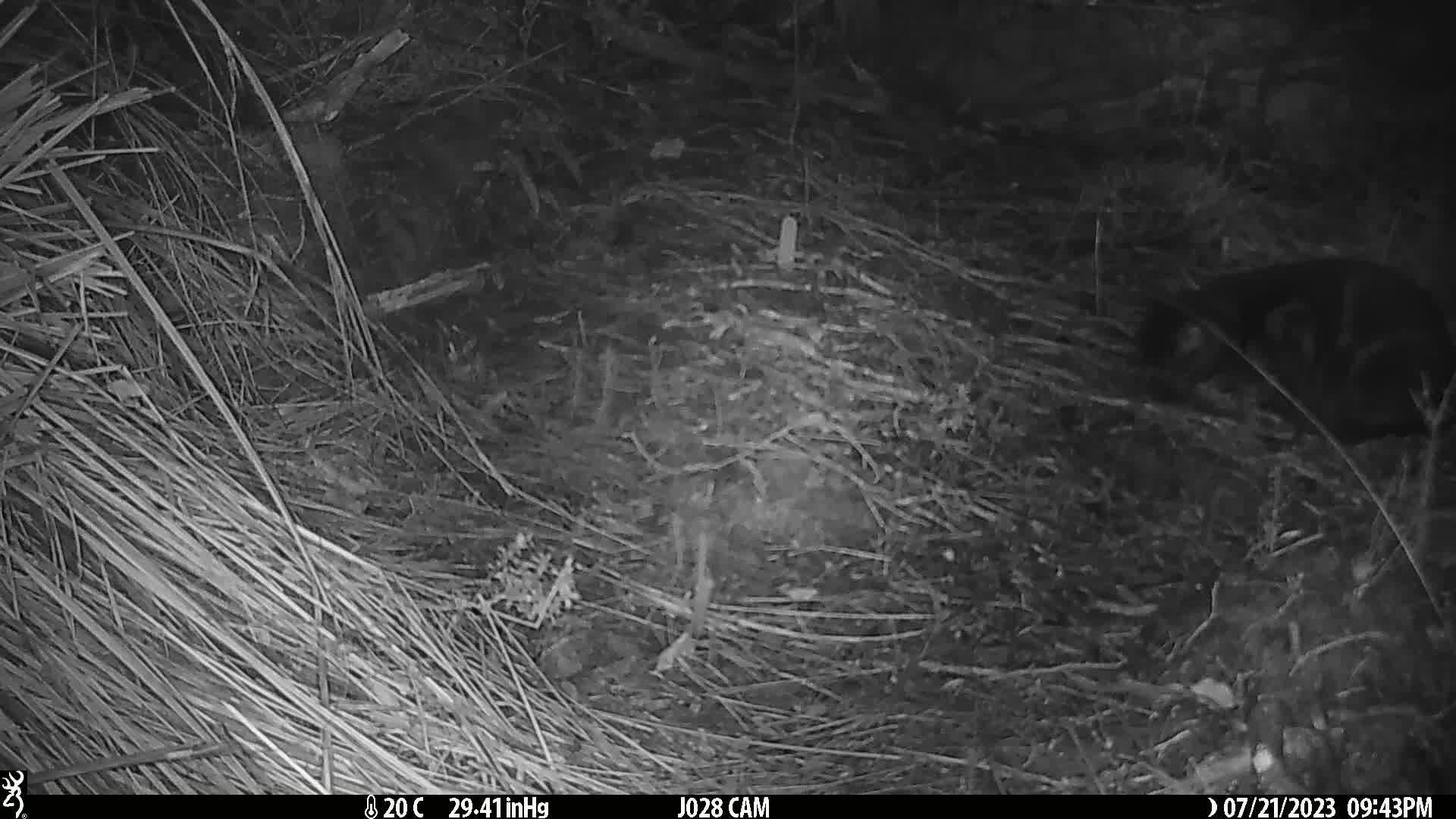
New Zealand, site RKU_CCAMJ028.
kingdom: Animalia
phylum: Chordata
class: Mammalia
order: Carnivora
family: Felidae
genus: Felis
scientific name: Felis catus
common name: domestic cat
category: cat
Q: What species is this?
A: Cat (domestic cat) (Felis catus).